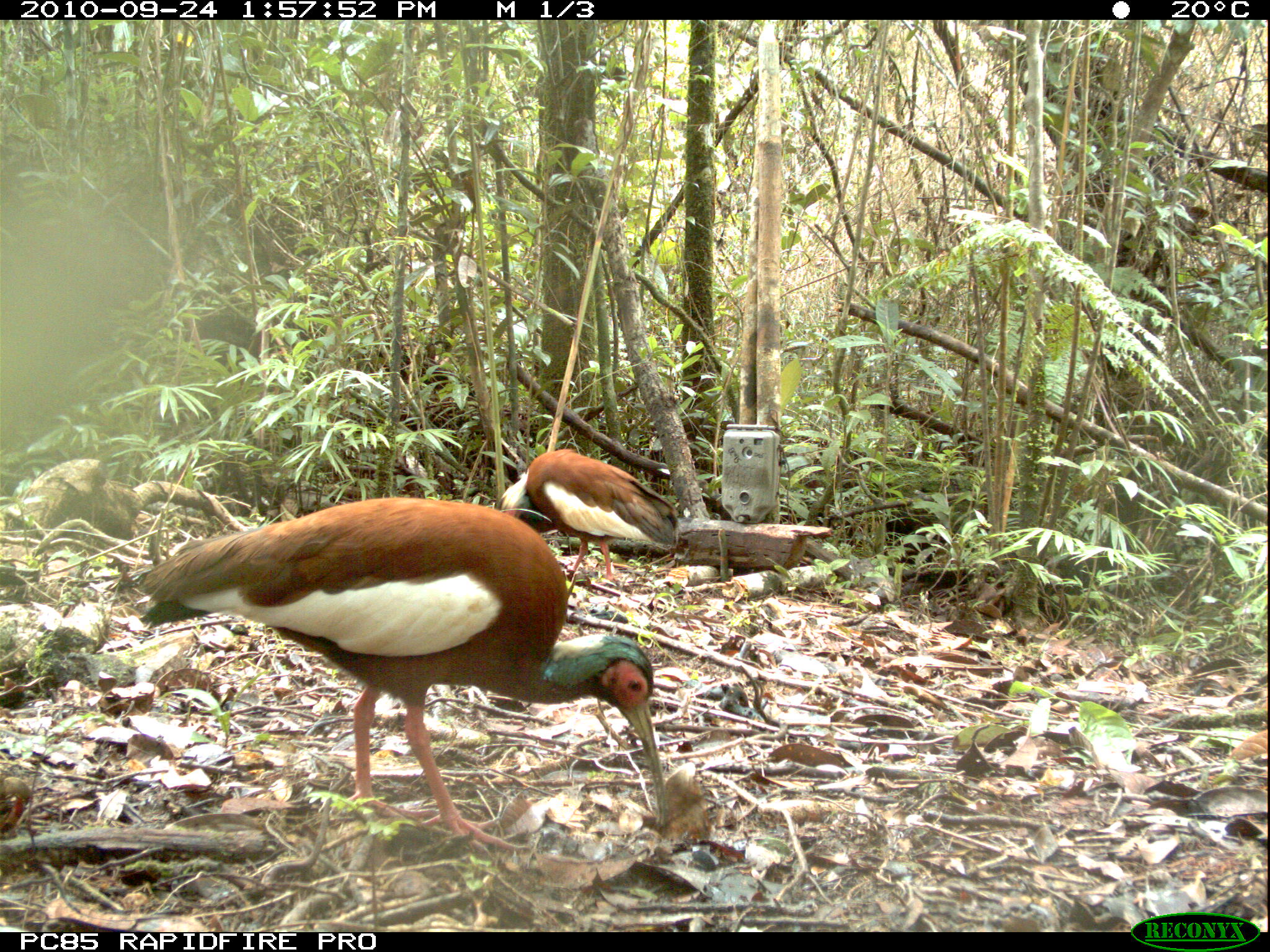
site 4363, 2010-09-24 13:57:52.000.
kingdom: Animalia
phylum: Chordata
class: Aves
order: Pelecaniformes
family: Threskiornithidae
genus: Lophotibis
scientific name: Lophotibis cristata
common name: madagascar ibis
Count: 1.